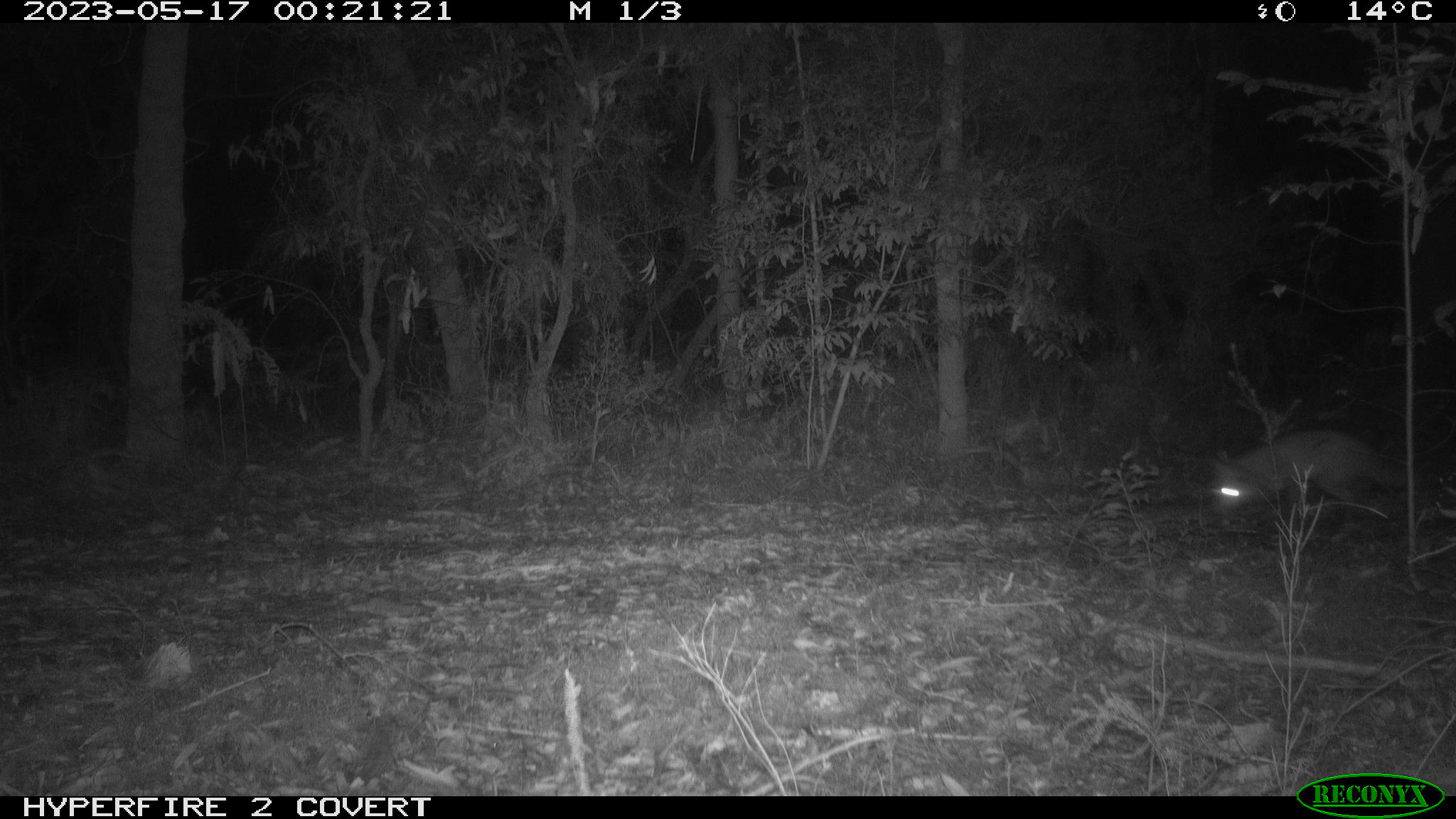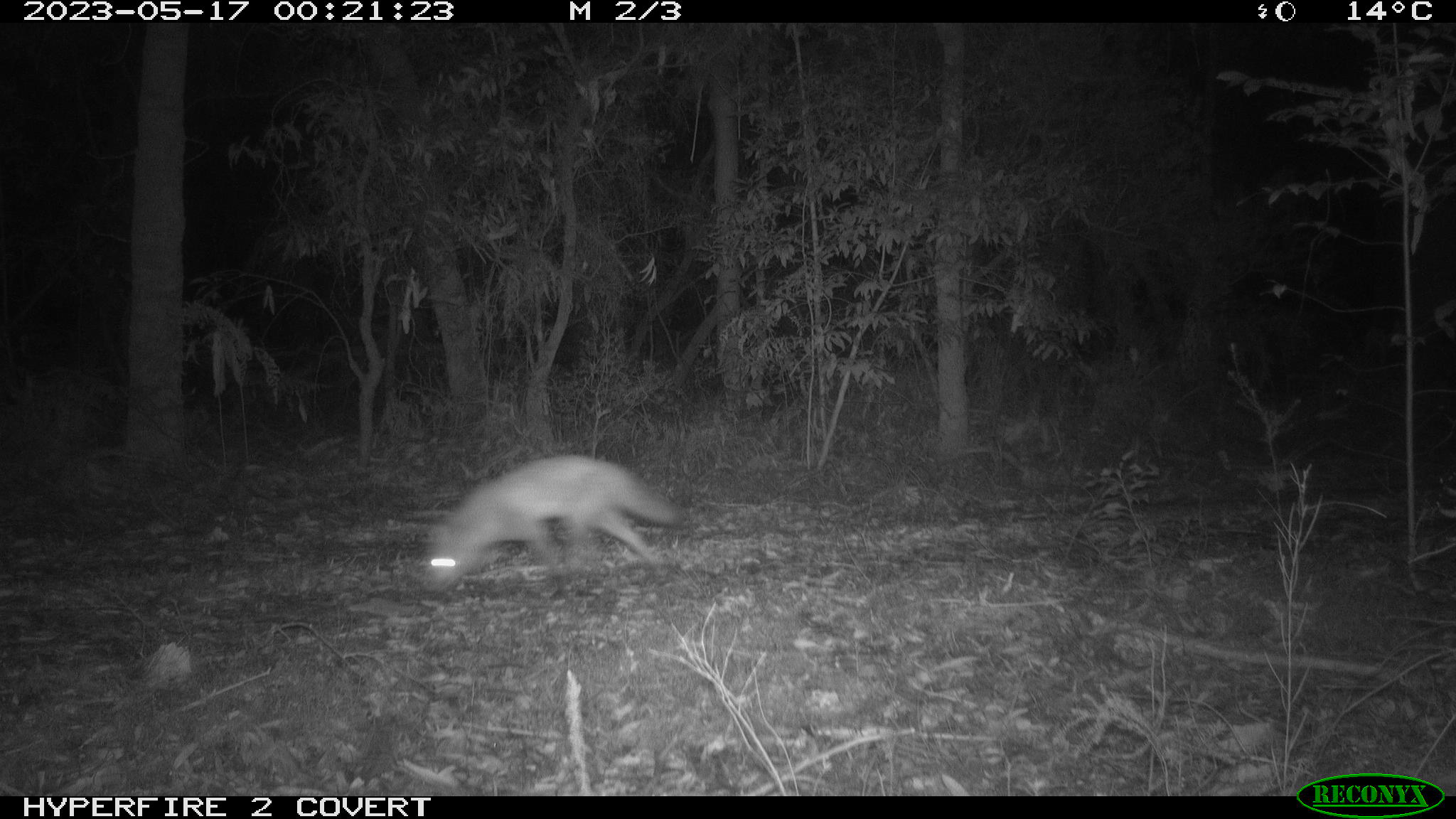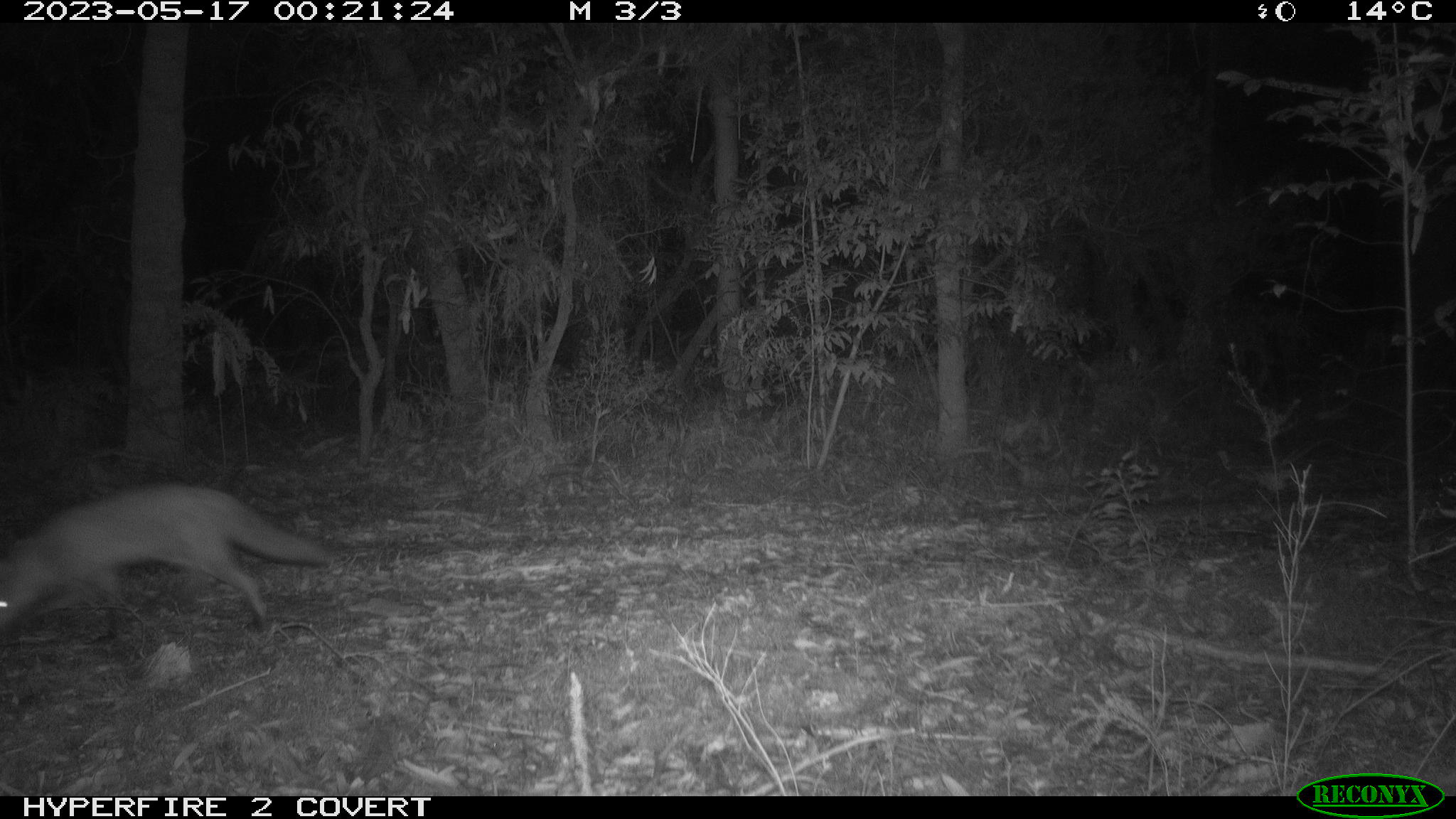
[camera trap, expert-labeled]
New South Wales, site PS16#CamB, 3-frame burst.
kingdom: Animalia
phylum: Chordata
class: Mammalia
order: Carnivora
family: Canidae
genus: Vulpes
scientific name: Vulpes vulpes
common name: red fox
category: fox